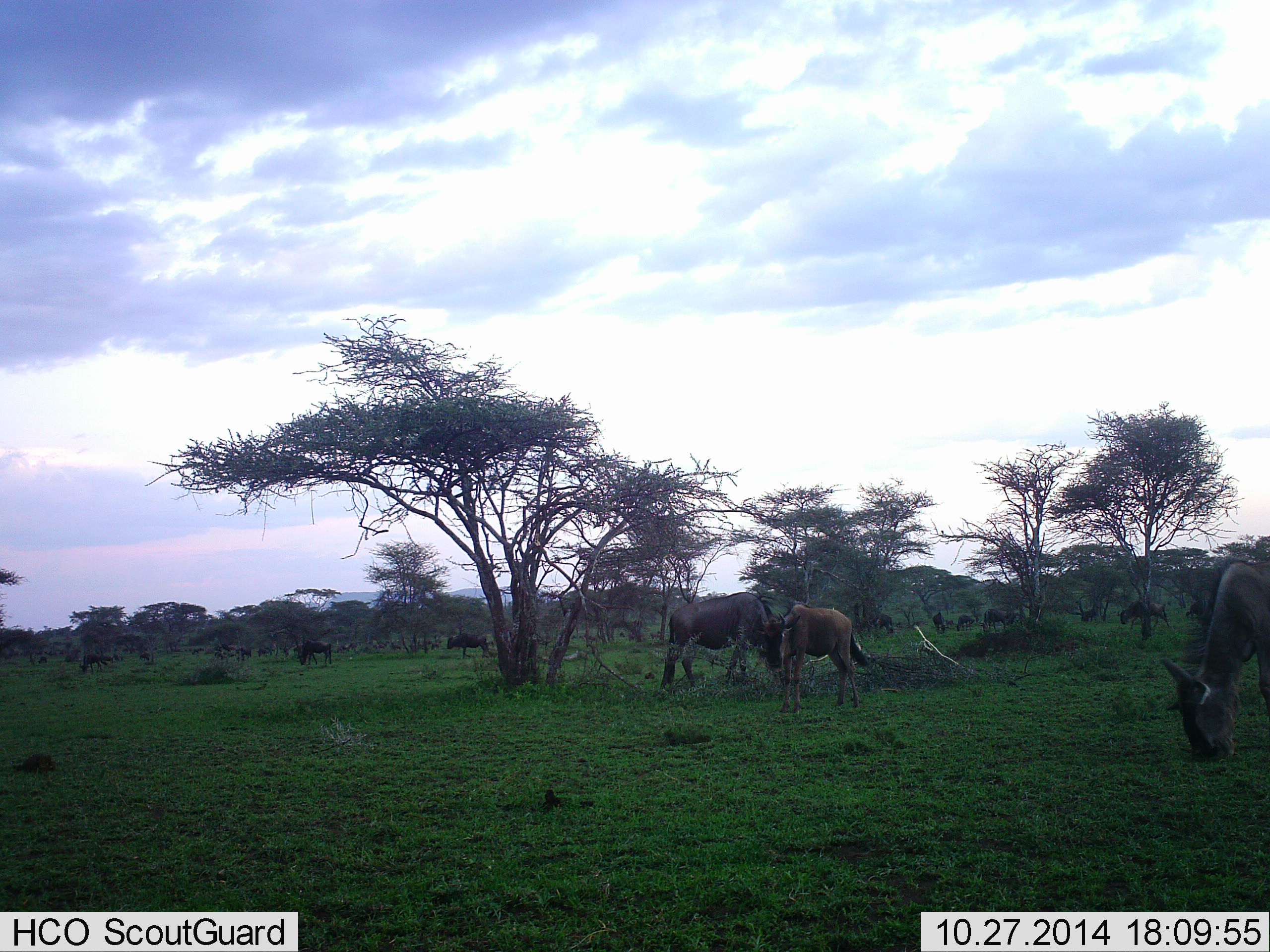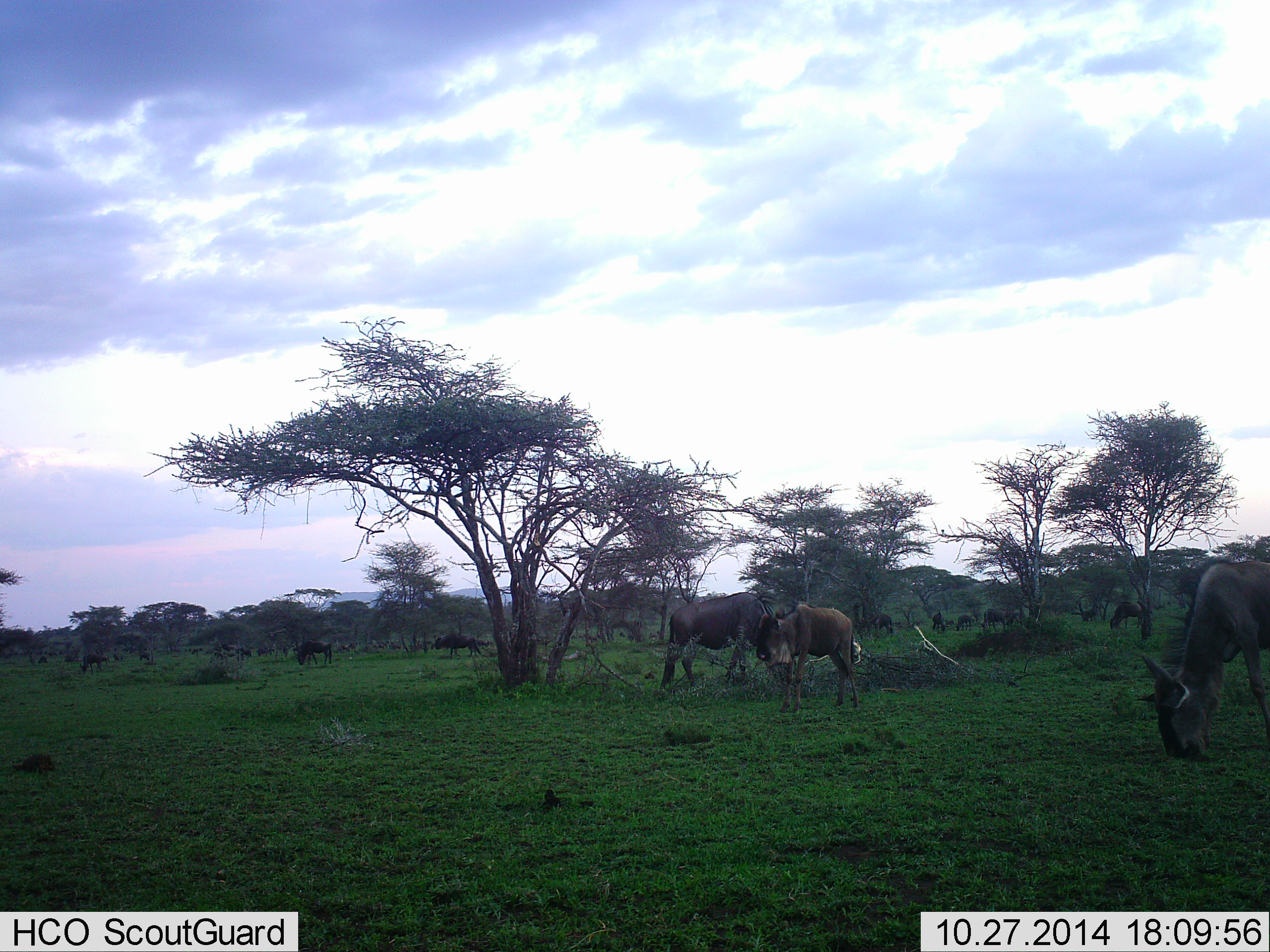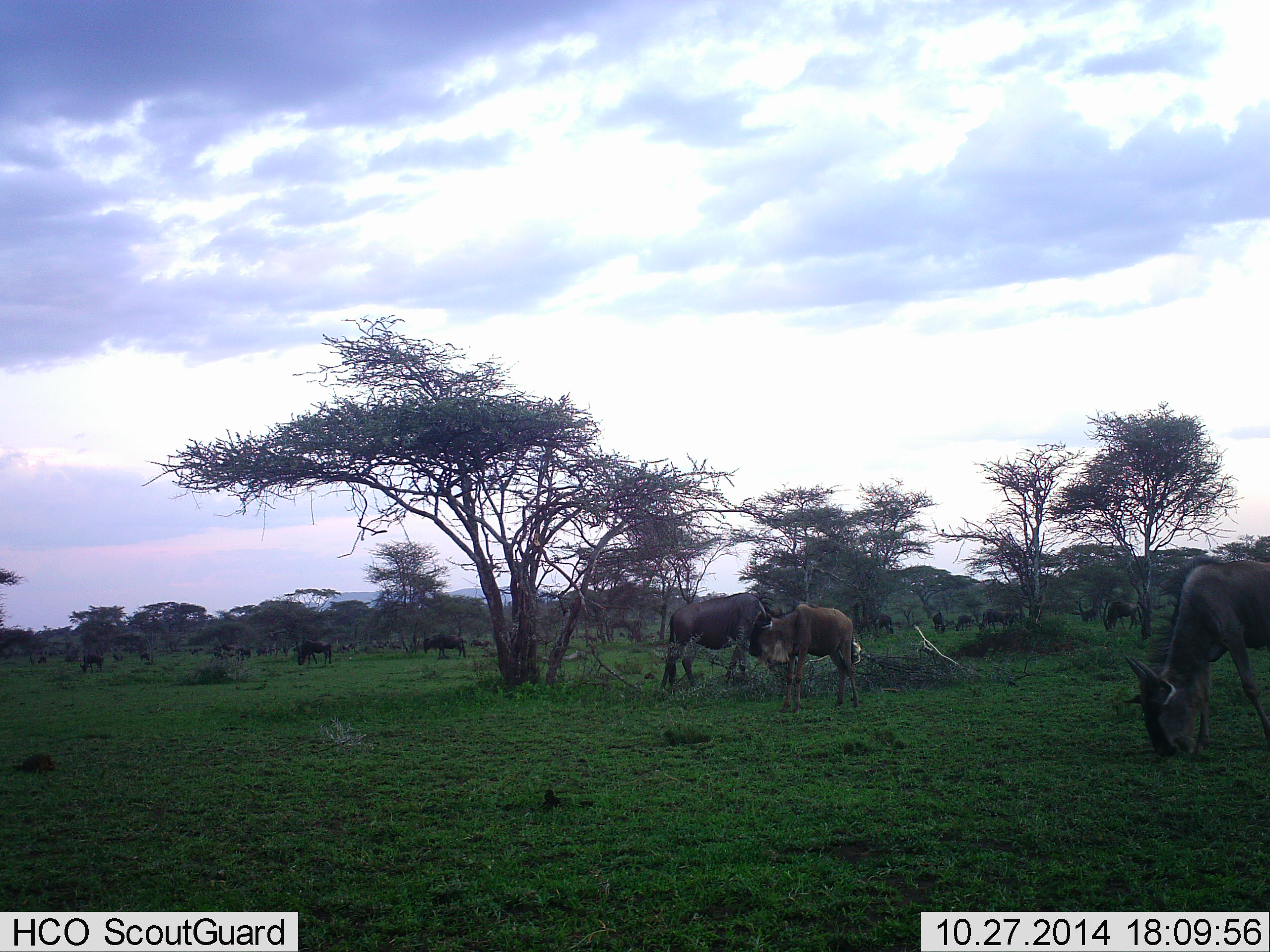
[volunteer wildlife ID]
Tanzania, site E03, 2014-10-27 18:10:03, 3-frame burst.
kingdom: Animalia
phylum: Chordata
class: Mammalia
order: Artiodactyla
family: Bovidae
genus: Connochaetes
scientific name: Connochaetes taurinus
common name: blue wildebeest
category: wildebeest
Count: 11-50.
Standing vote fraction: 30%.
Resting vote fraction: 0%.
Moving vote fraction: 60%.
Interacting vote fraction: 0%.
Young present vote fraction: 0%.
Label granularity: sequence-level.